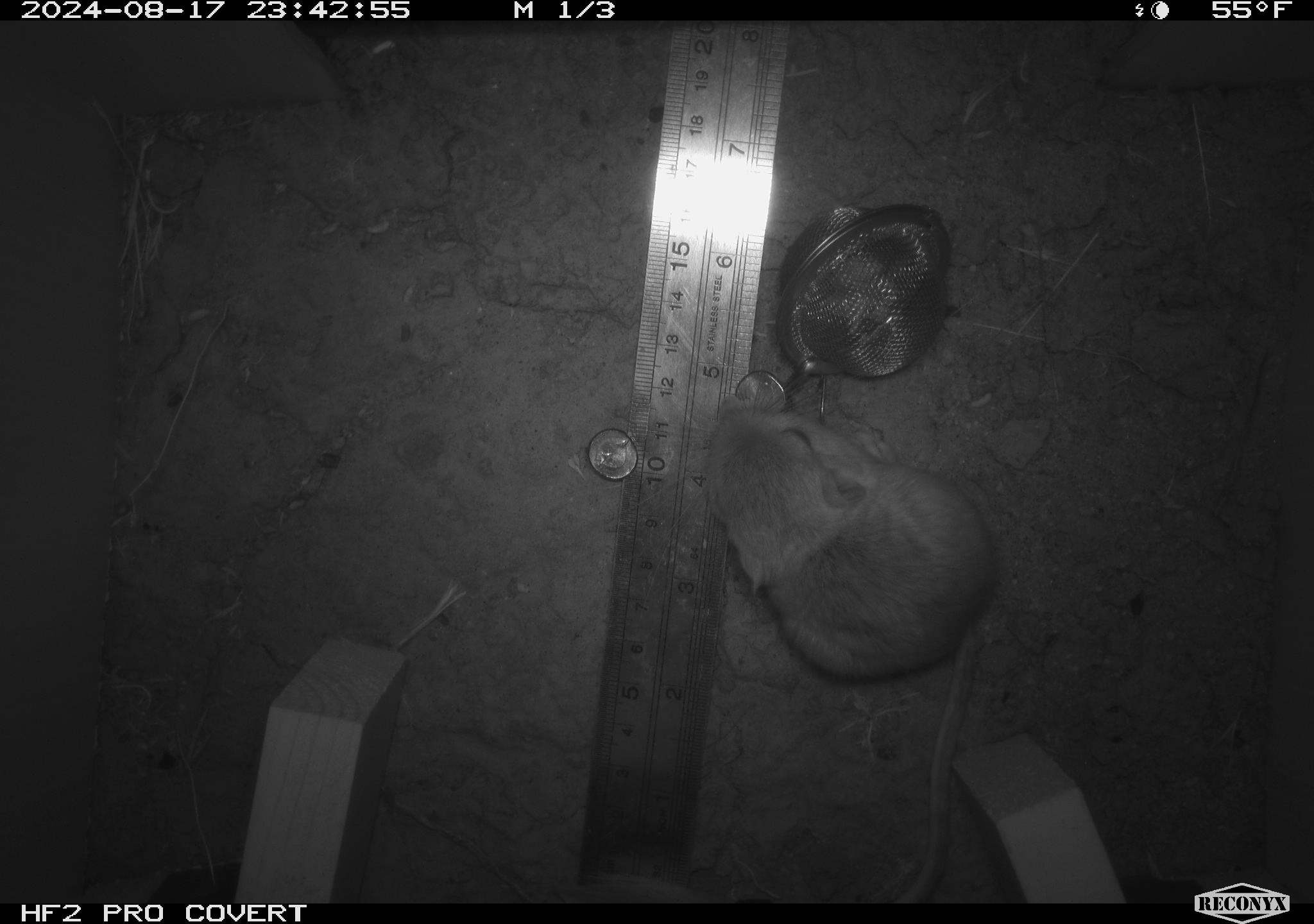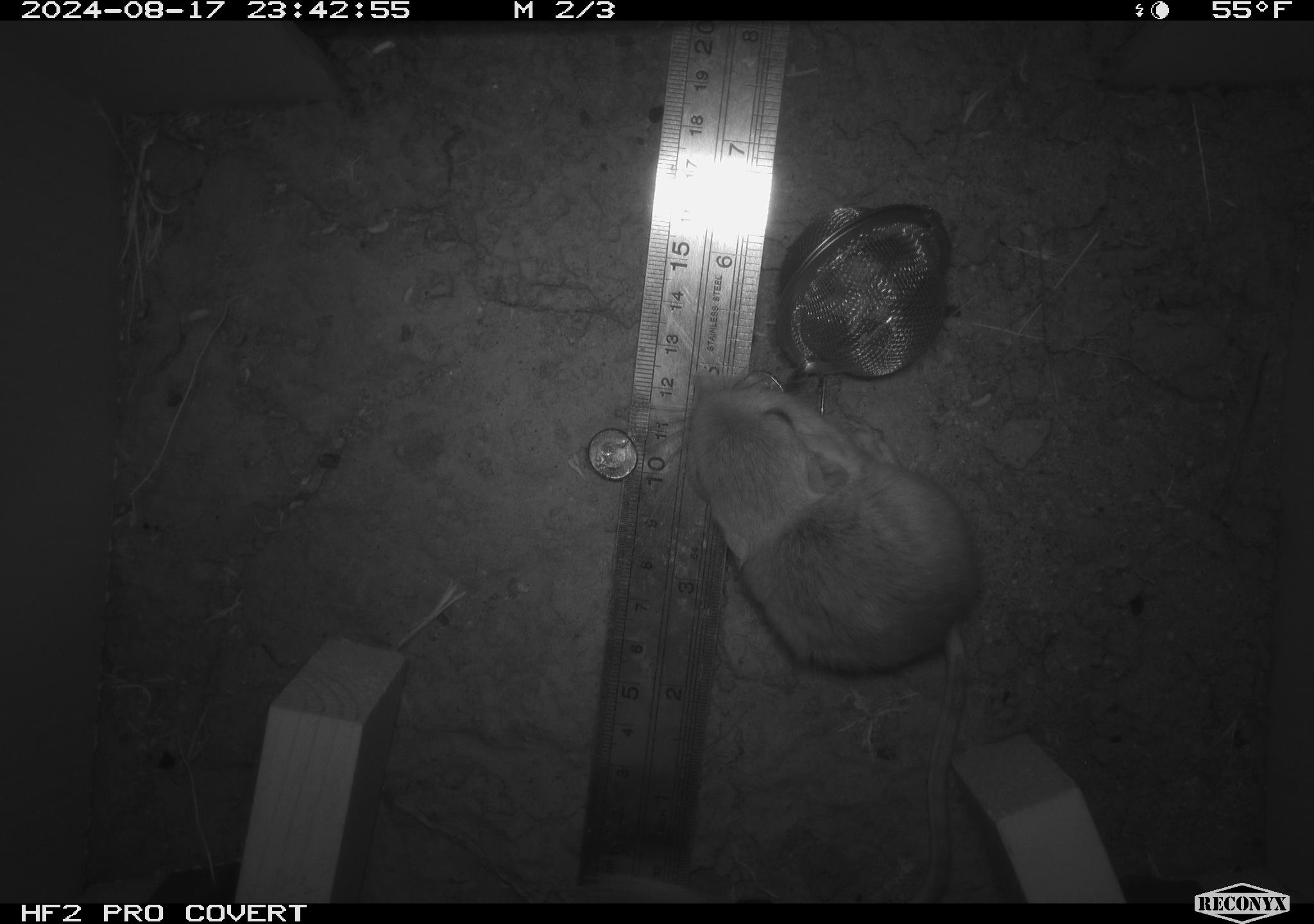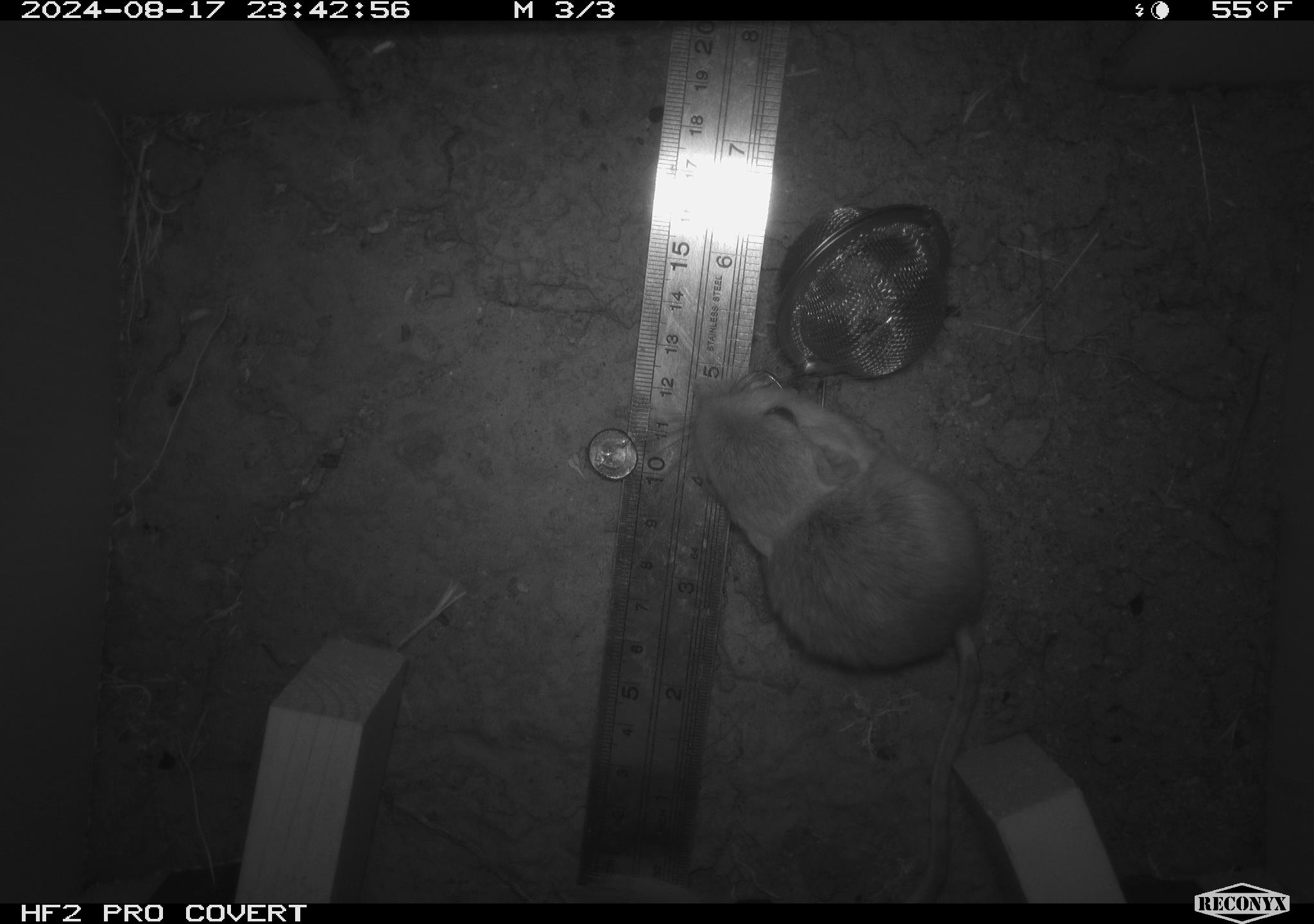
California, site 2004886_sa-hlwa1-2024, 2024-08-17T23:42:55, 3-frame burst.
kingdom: Animalia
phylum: Chordata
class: Mammalia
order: Rodentia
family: Heteromyidae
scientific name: Heteromyidae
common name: kangaroo rats and pocket mice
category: heteromyidae family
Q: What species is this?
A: Heteromyidae family (kangaroo rats and pocket mice) (Heteromyidae).